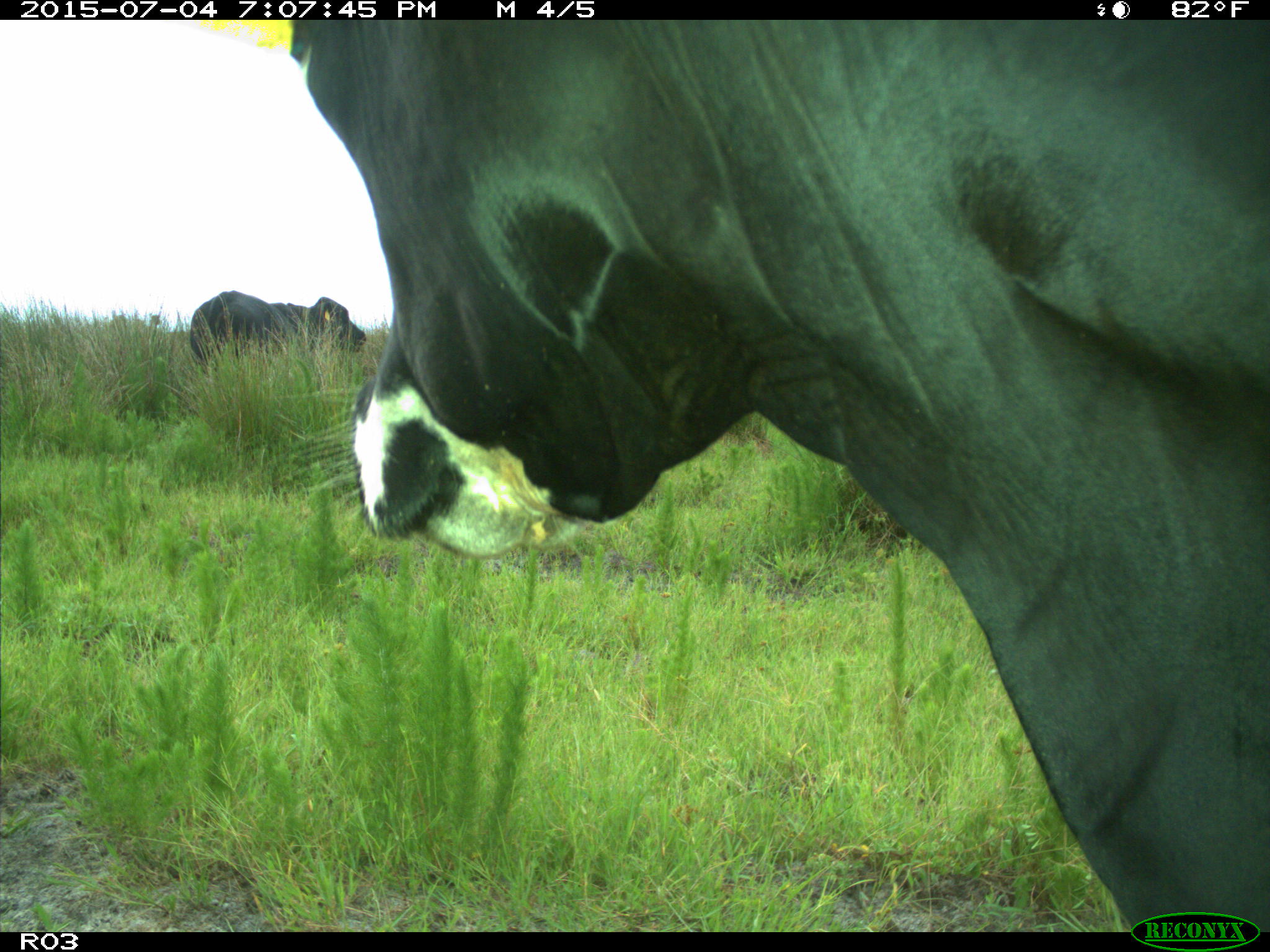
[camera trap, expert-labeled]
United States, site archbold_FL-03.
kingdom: Animalia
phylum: Chordata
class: Mammalia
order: Artiodactyla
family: Bovidae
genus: Bos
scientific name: Bos taurus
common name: domestic cow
Bos taurus (domestic cow).